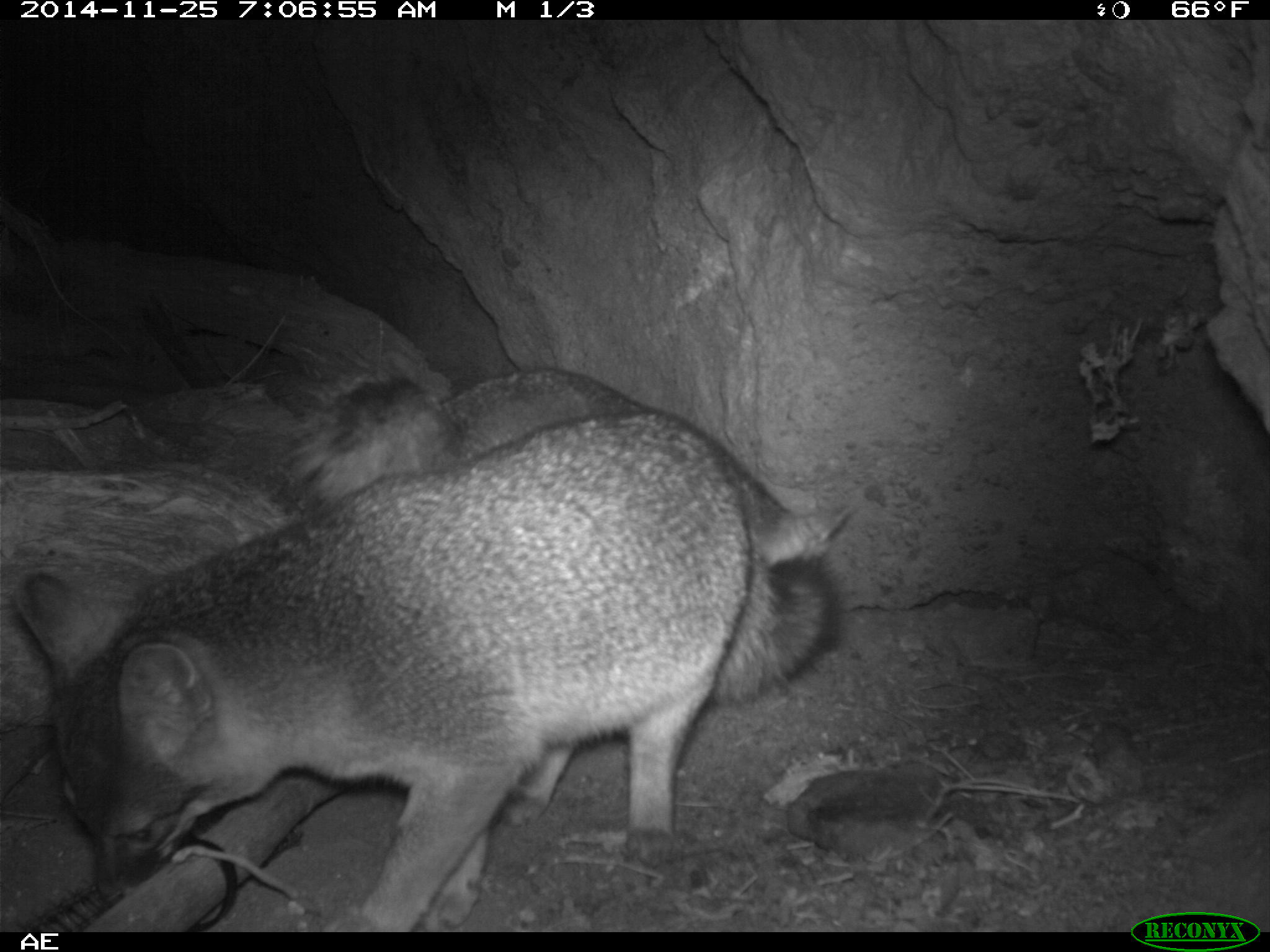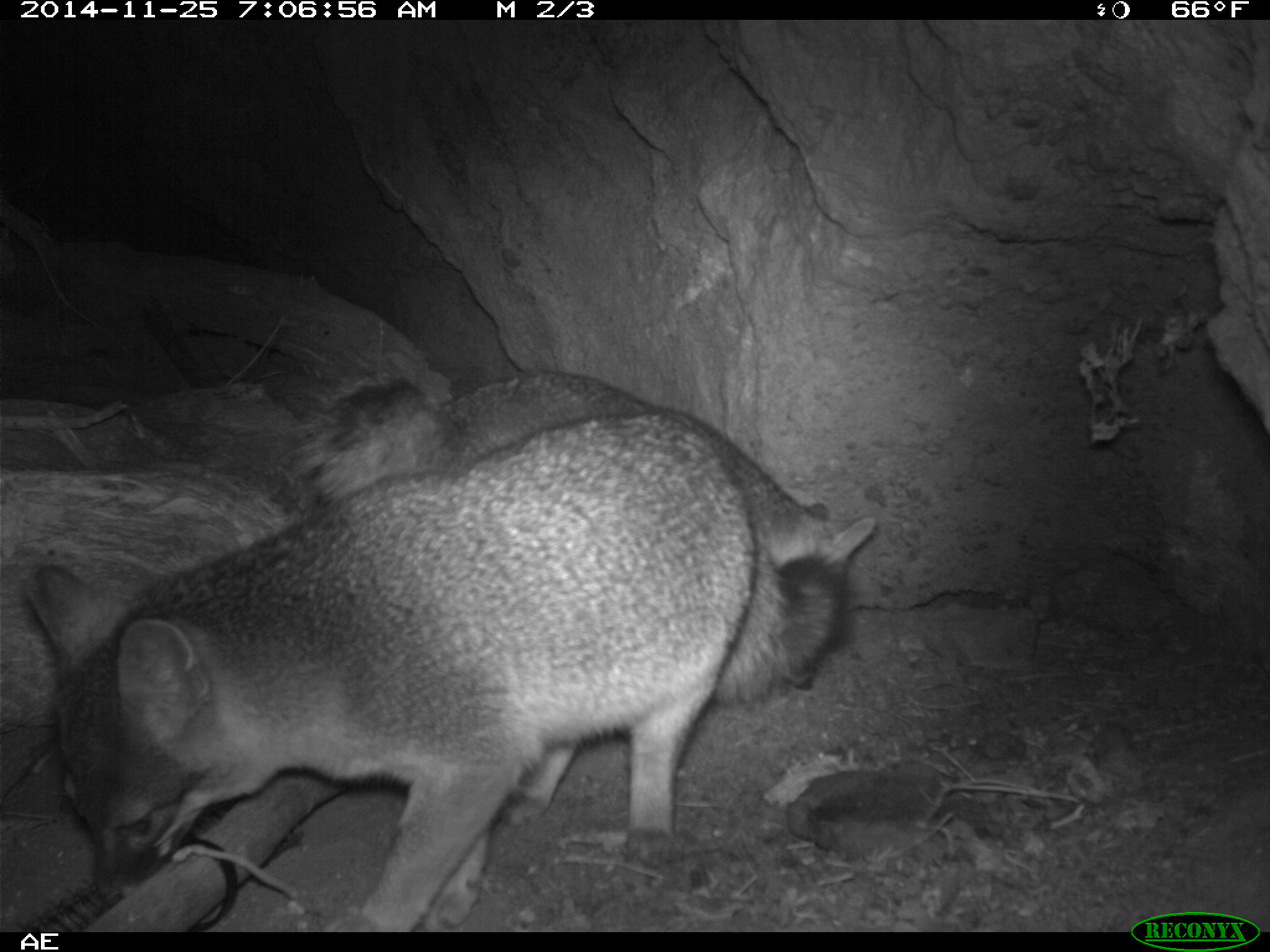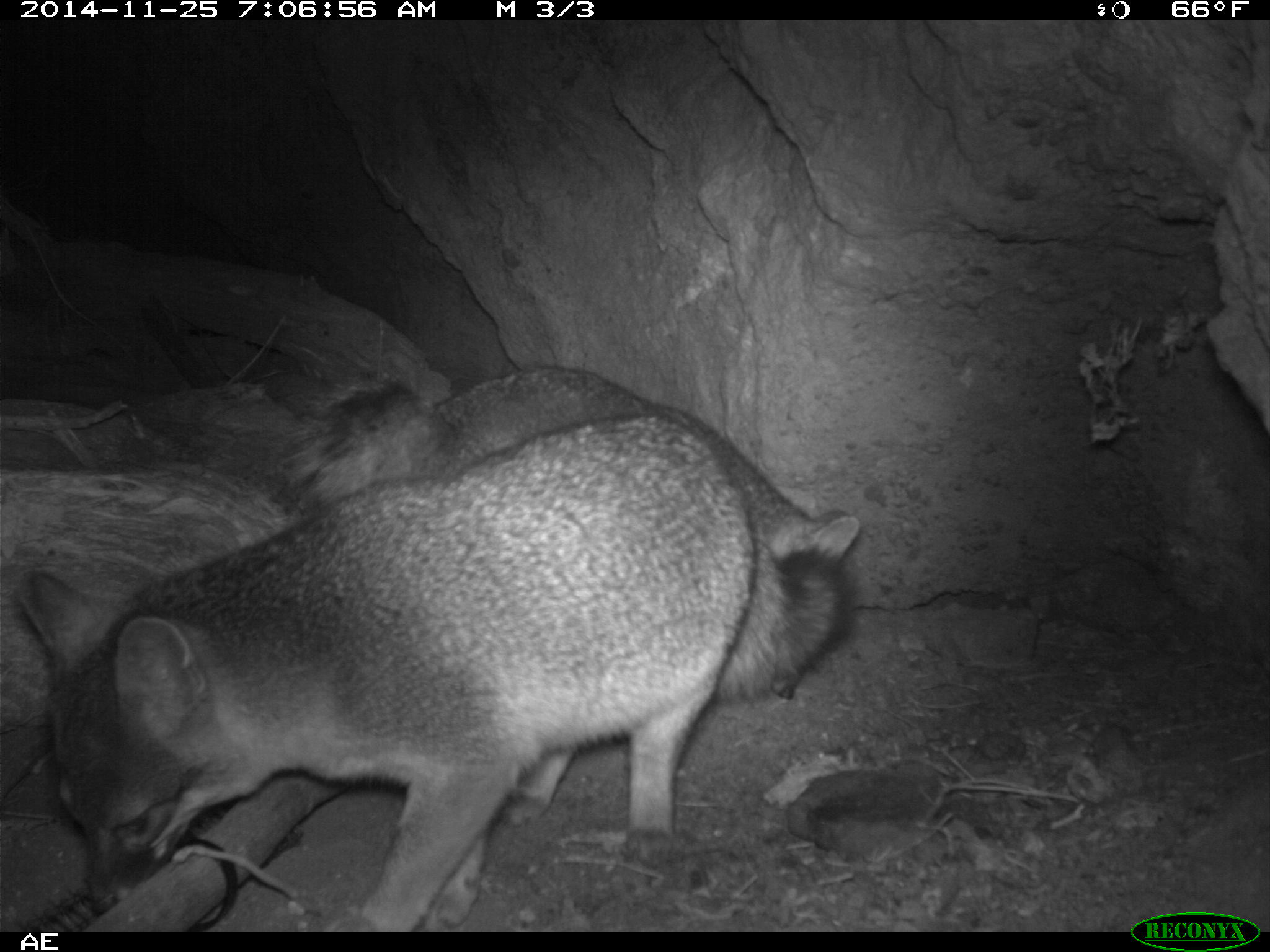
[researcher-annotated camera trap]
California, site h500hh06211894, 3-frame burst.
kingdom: Animalia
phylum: Chordata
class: Mammalia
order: Carnivora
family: Canidae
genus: Urocyon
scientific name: Urocyon littoralis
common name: island fox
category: fox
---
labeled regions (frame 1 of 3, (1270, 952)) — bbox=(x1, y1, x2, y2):
fox: bbox=(13, 425, 846, 930); bbox=(283, 364, 851, 572)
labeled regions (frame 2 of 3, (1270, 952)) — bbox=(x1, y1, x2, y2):
fox: bbox=(20, 404, 856, 929); bbox=(289, 366, 874, 692)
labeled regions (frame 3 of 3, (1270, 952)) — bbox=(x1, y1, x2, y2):
fox: bbox=(19, 412, 853, 932); bbox=(282, 371, 859, 700)